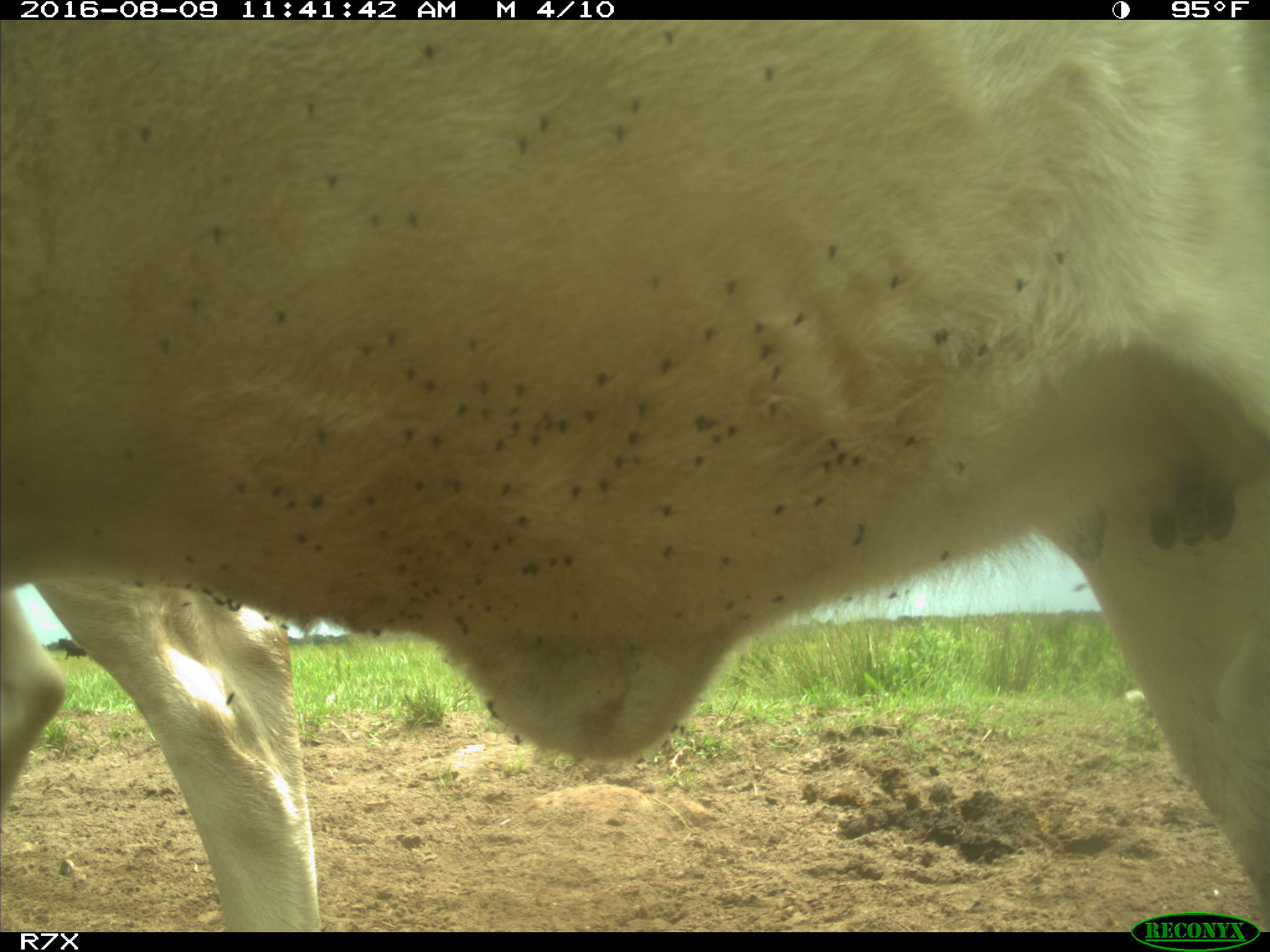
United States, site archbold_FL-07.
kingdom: Animalia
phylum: Chordata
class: Mammalia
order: Artiodactyla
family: Bovidae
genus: Bos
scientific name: Bos taurus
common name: domestic cow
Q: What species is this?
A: Bos taurus (domestic cow).